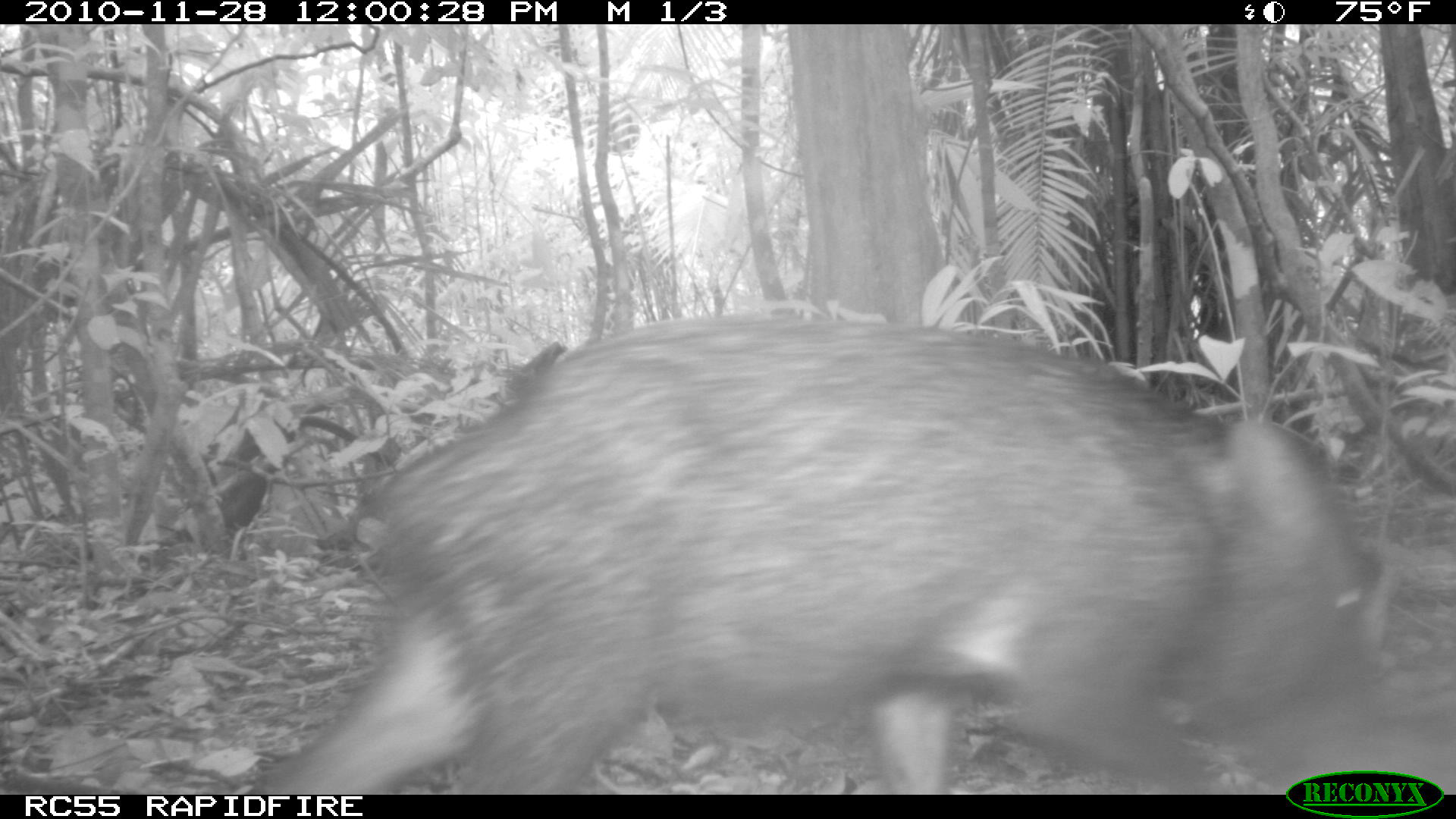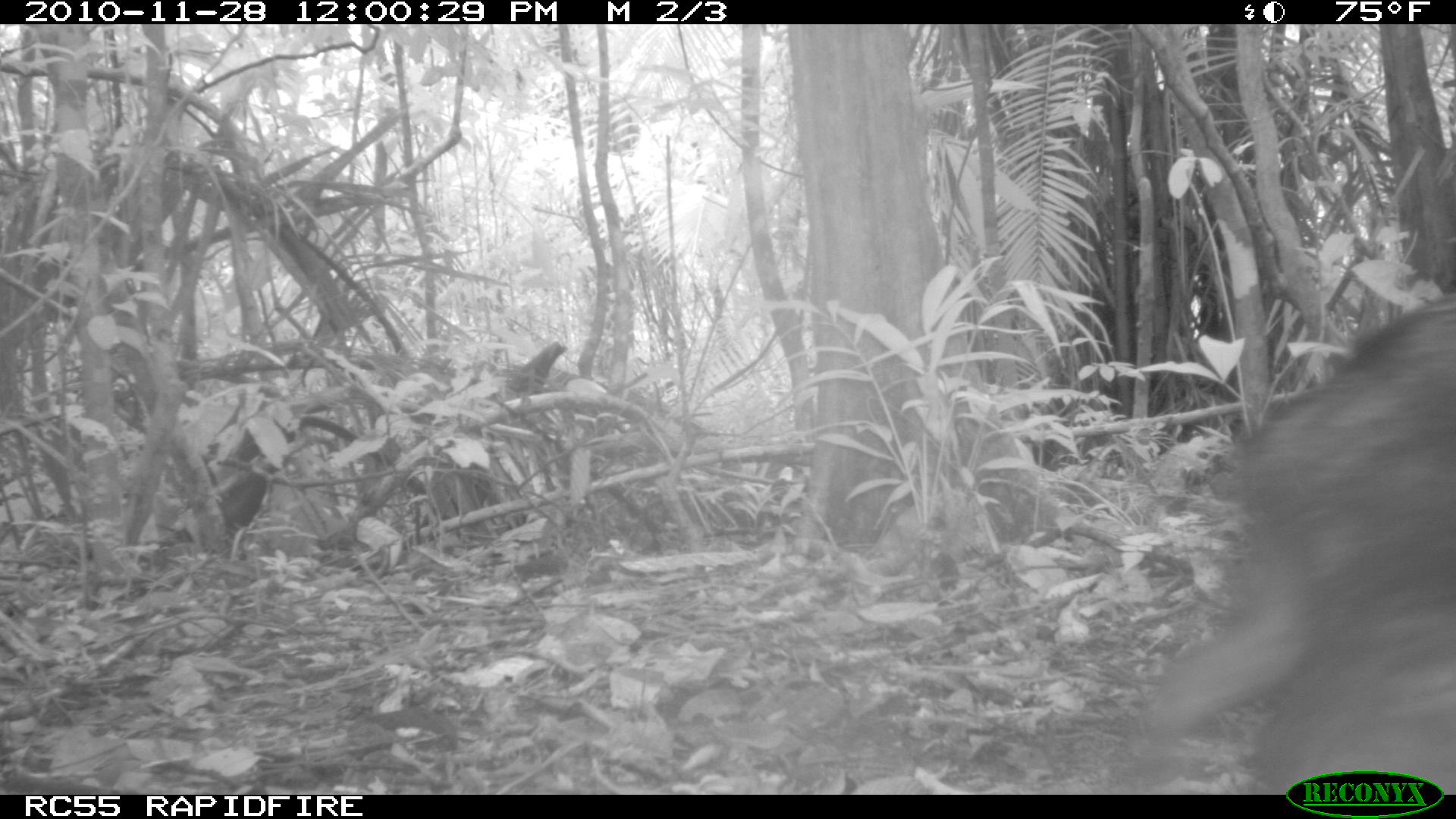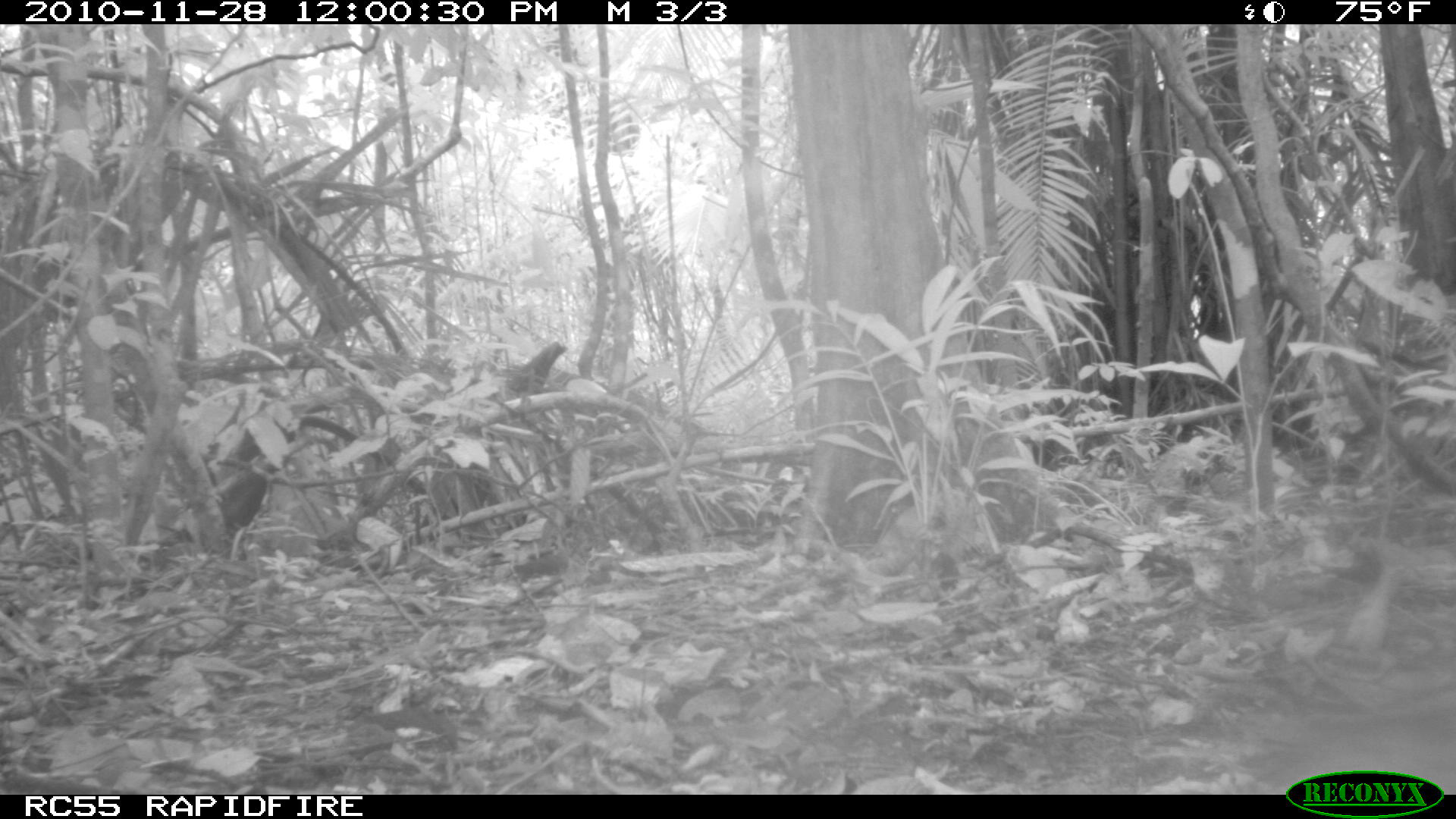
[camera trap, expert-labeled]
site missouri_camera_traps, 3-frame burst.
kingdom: Animalia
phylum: Chordata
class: Mammalia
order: Artiodactyla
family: Tayassuidae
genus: Pecari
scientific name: Pecari tajacu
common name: collared peccary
Collared peccary (Pecari tajacu). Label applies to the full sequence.